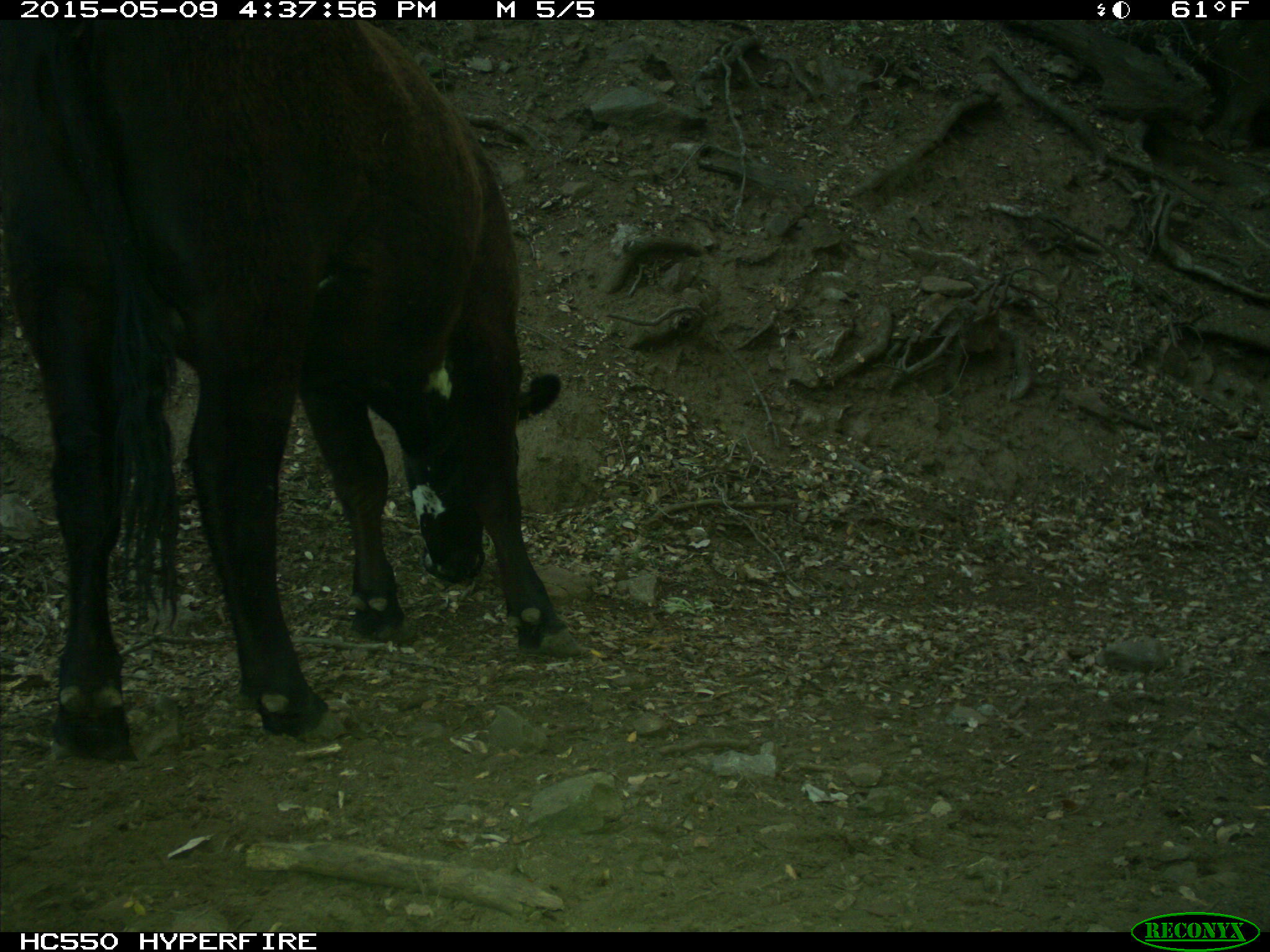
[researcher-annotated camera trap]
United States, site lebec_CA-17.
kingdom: Animalia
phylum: Chordata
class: Mammalia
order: Artiodactyla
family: Bovidae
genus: Bos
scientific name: Bos taurus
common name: domestic cow